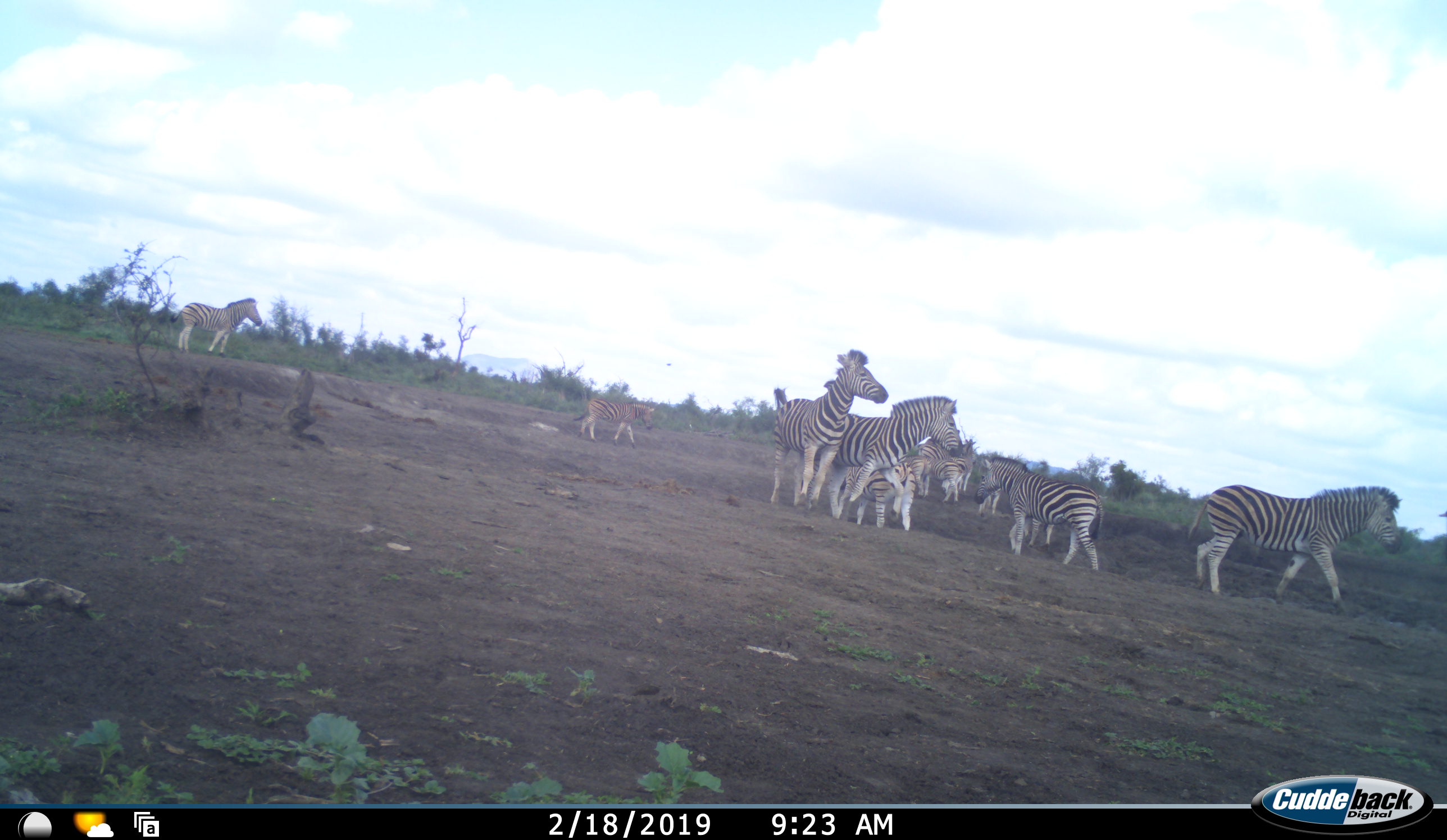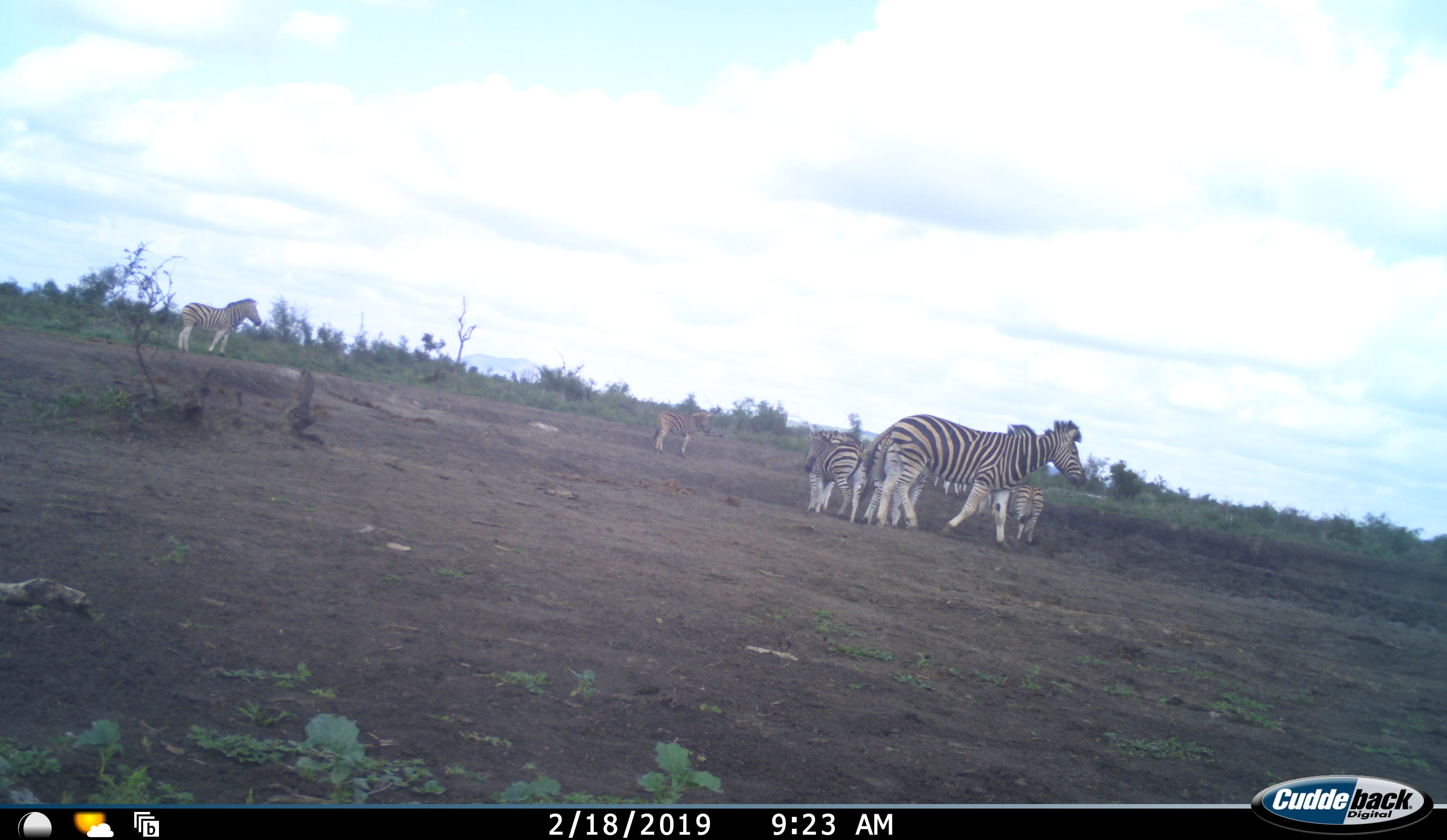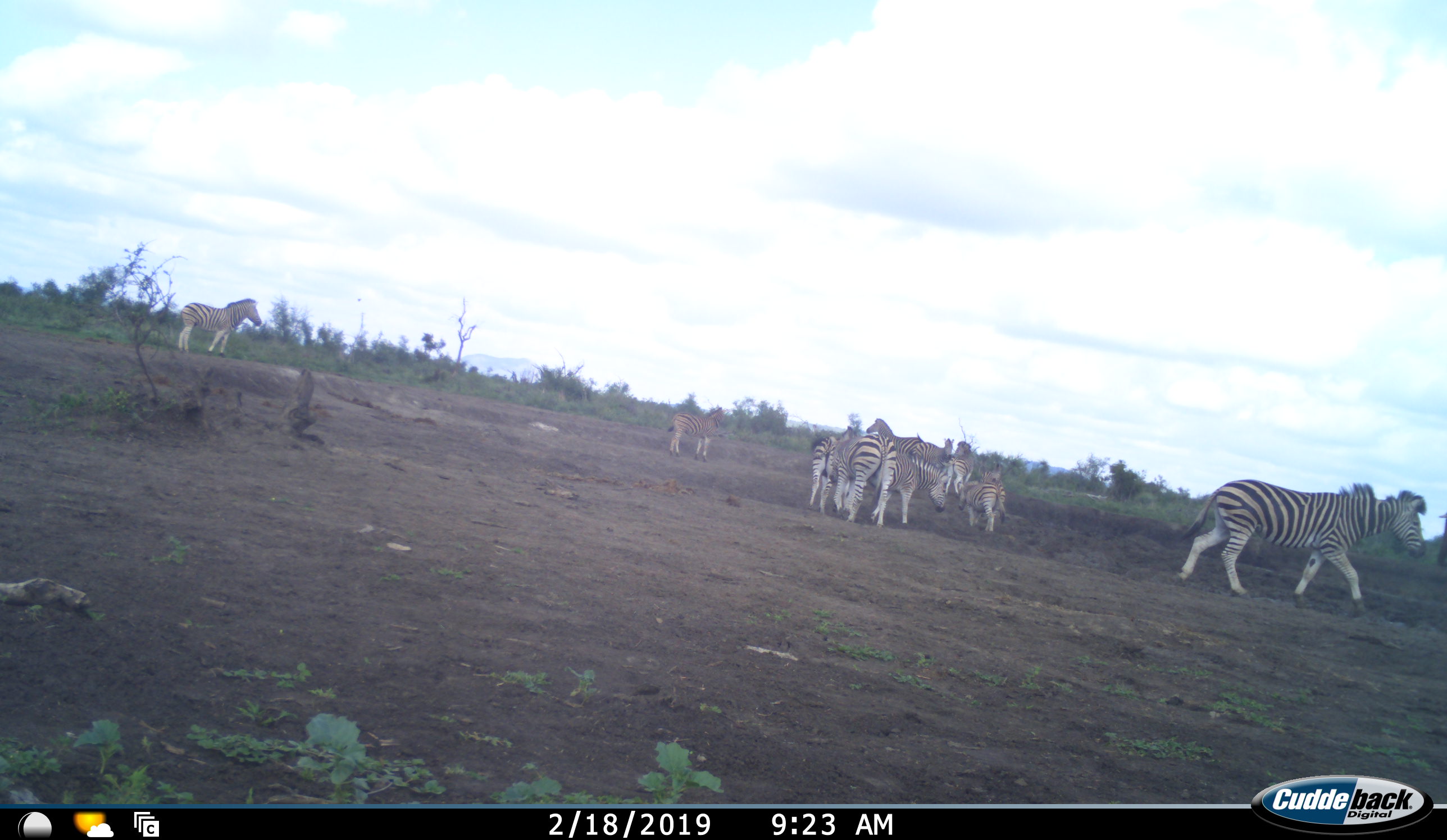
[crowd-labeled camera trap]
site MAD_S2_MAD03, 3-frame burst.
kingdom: Animalia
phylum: Chordata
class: Mammalia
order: Perissodactyla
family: Equidae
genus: Equus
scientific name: Equus quagga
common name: plains zebra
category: zebraplains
Zebraplains (plains zebra) (Equus quagga), count 11-50. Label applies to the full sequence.